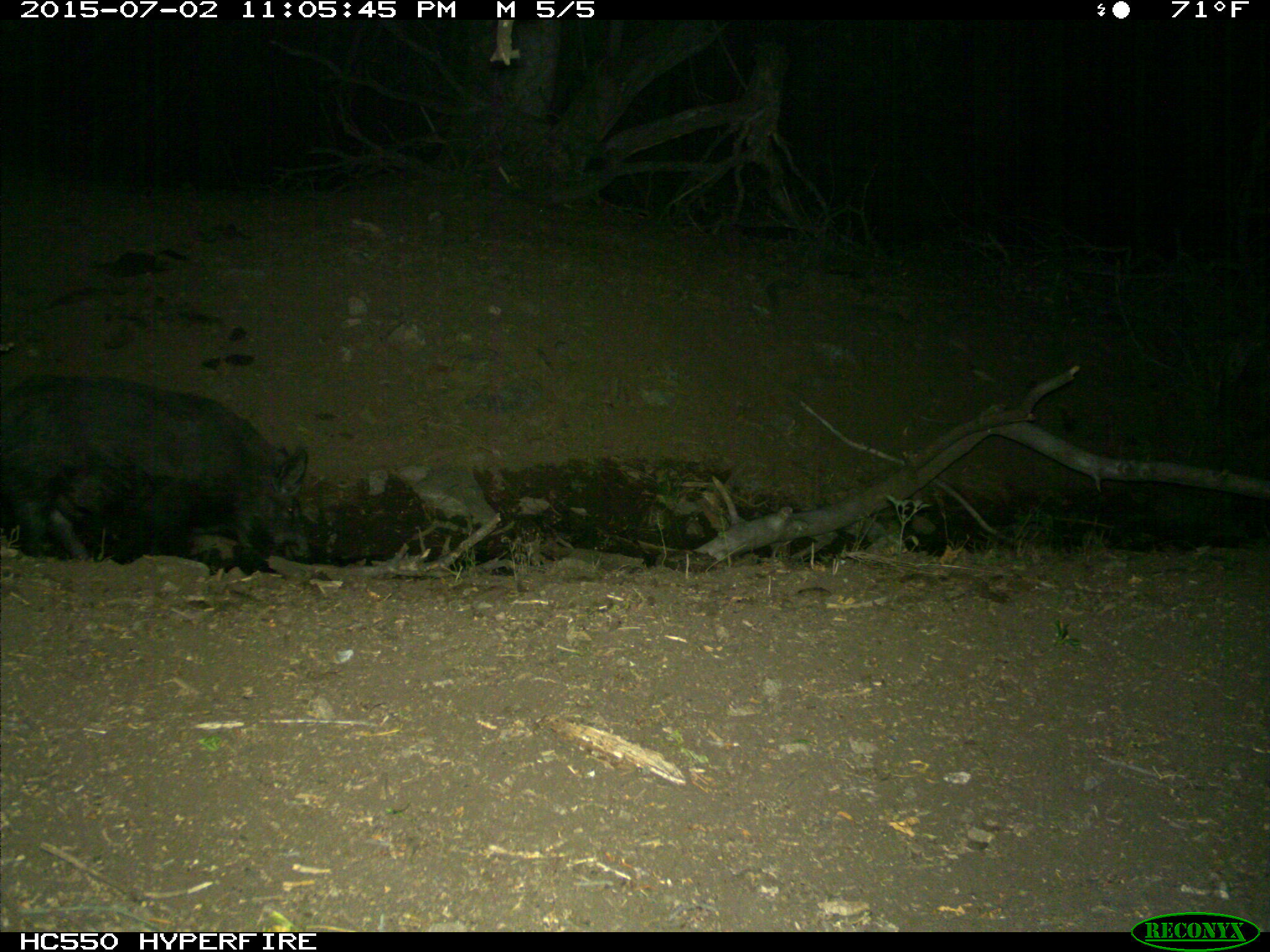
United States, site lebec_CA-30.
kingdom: Animalia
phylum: Chordata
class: Mammalia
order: Artiodactyla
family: Suidae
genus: Sus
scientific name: Sus scrofa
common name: wild boar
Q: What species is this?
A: Sus scrofa (wild boar).